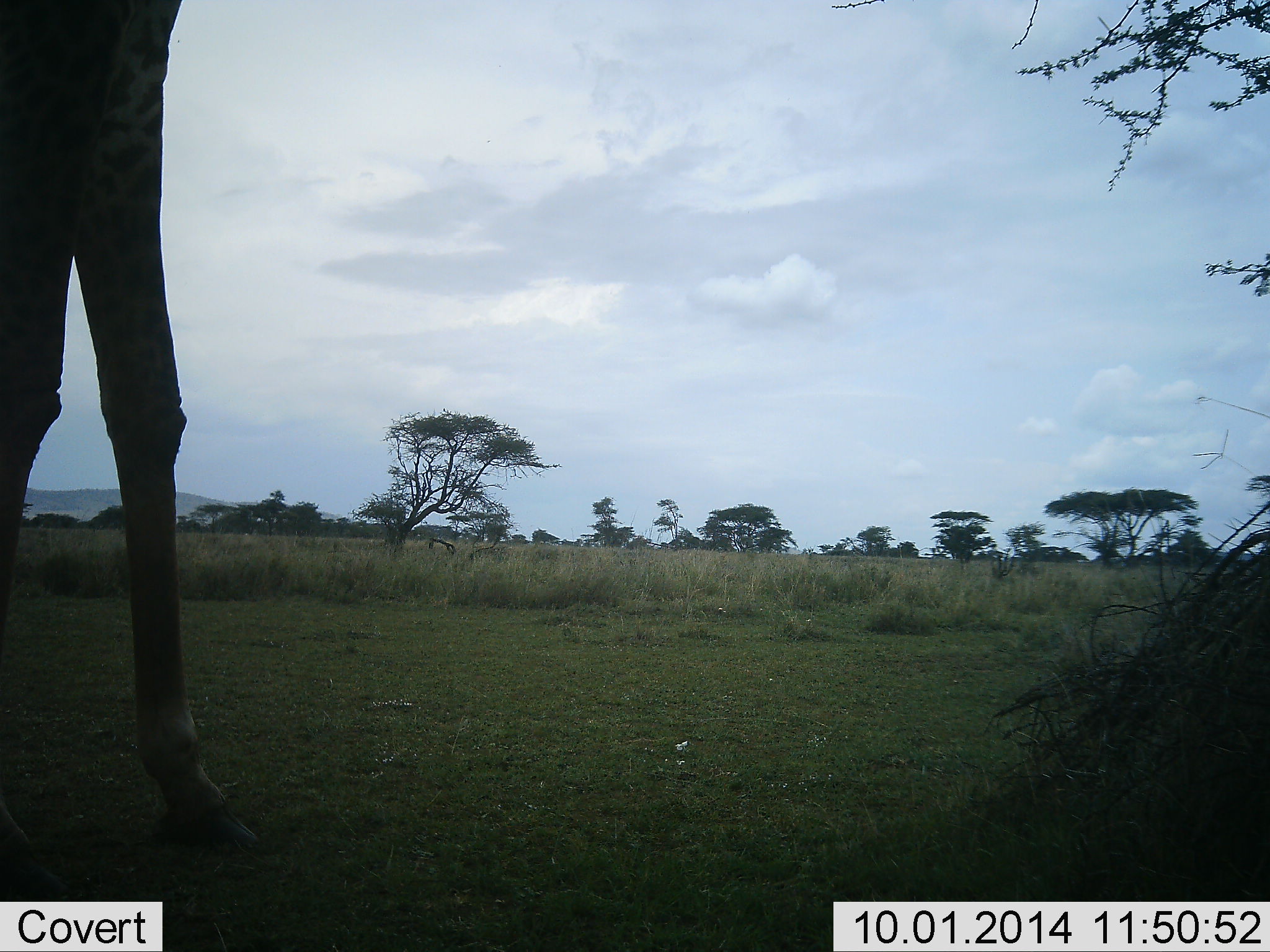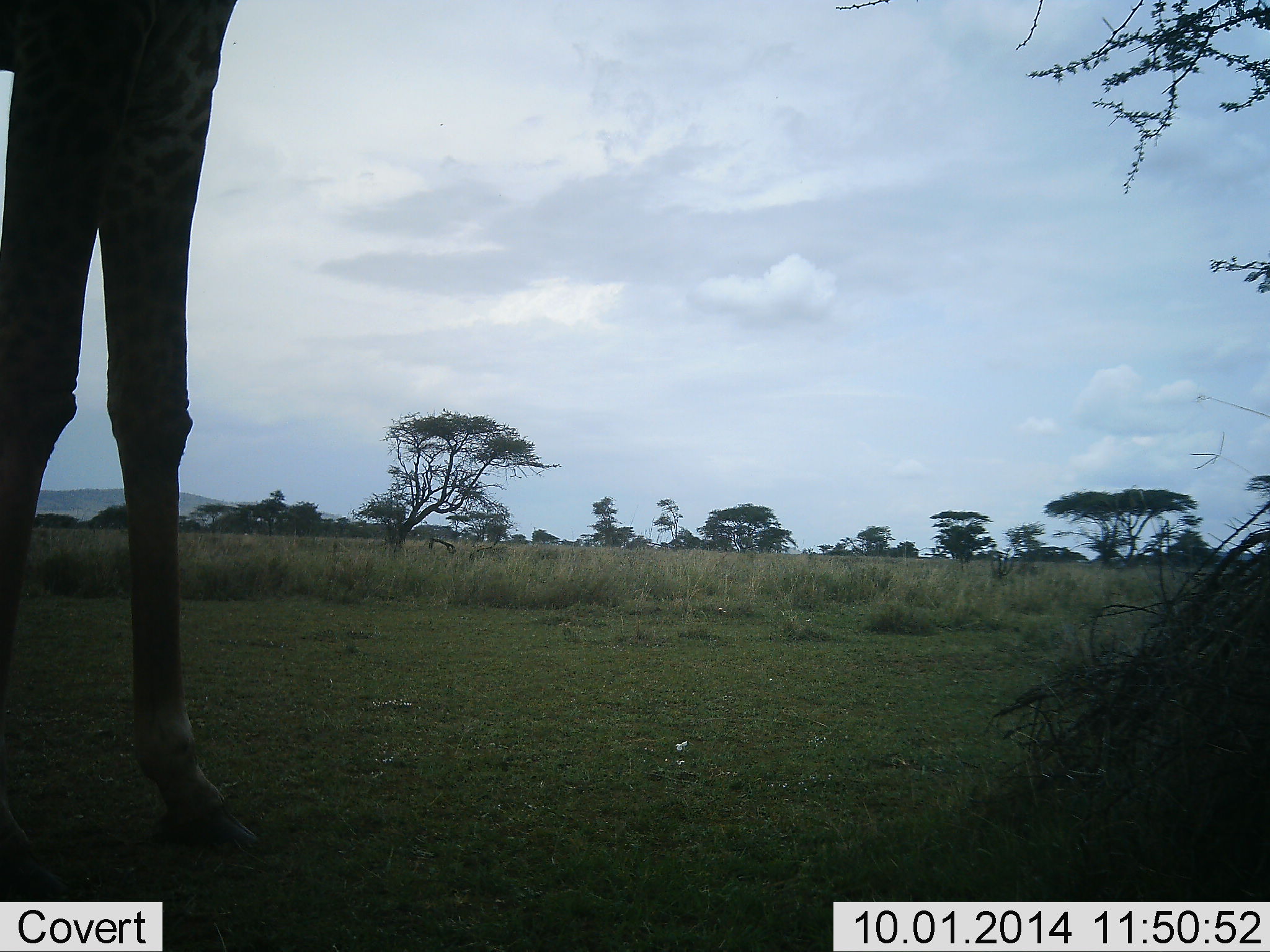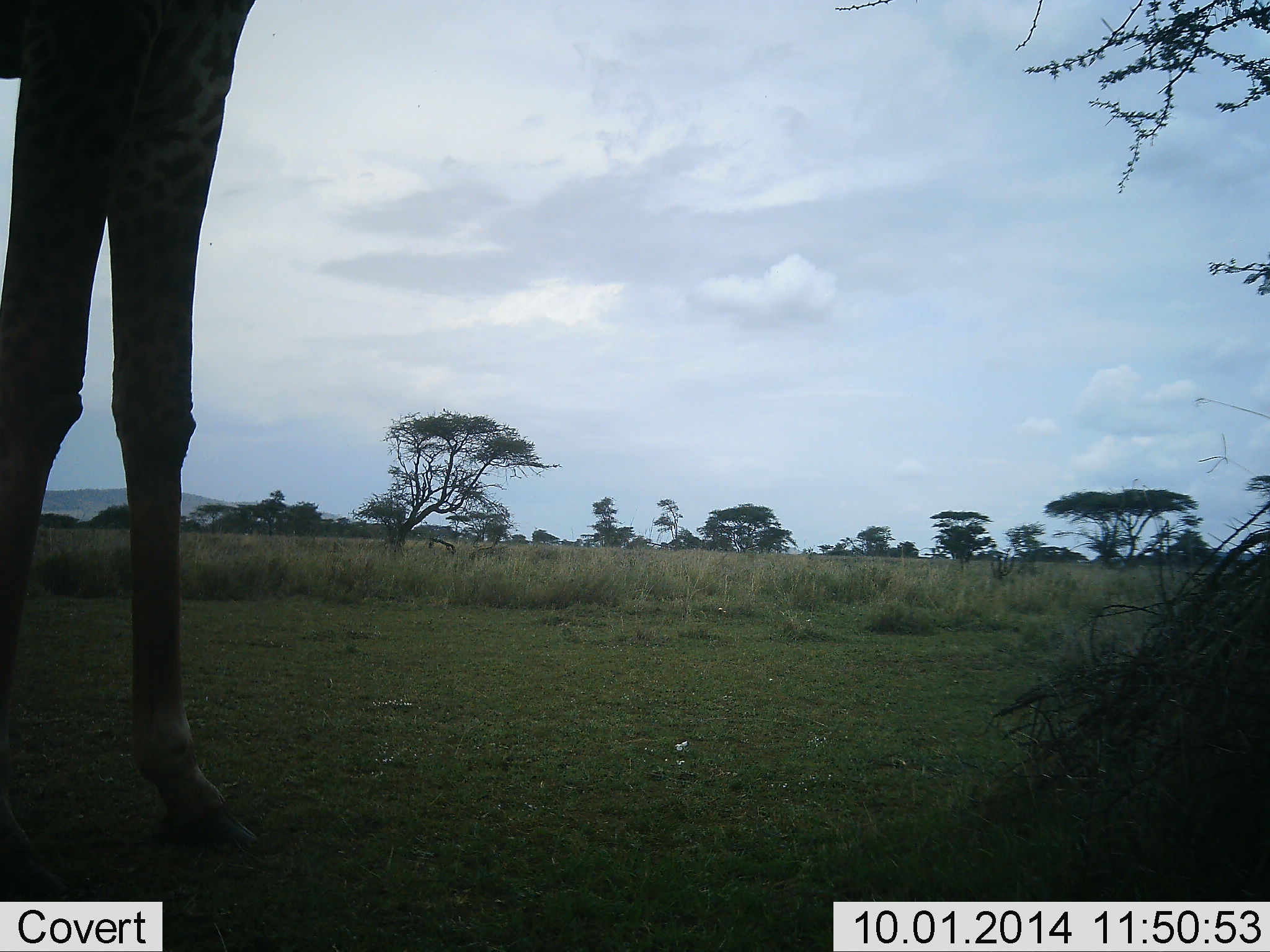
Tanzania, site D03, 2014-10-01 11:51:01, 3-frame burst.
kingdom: Animalia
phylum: Chordata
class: Mammalia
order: Artiodactyla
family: Giraffidae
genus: Giraffa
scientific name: Giraffa camelopardalis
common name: giraffe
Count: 1.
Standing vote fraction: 70%.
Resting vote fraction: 0%.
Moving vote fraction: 0%.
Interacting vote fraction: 0%.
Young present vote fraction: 0%.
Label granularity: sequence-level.